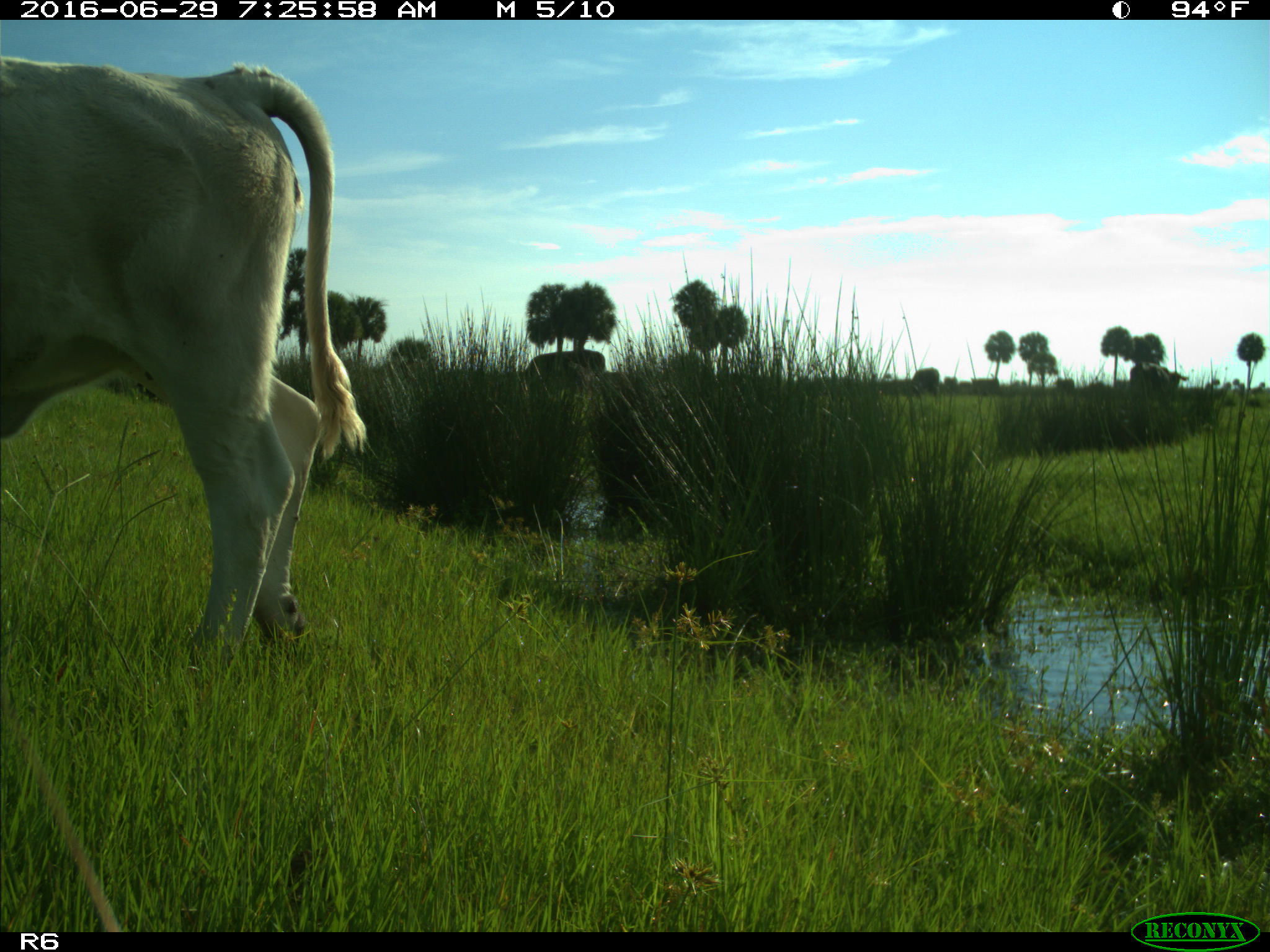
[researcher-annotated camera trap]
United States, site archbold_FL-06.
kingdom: Animalia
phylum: Chordata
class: Mammalia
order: Artiodactyla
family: Bovidae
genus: Bos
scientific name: Bos taurus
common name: domestic cow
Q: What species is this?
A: Bos taurus (domestic cow).